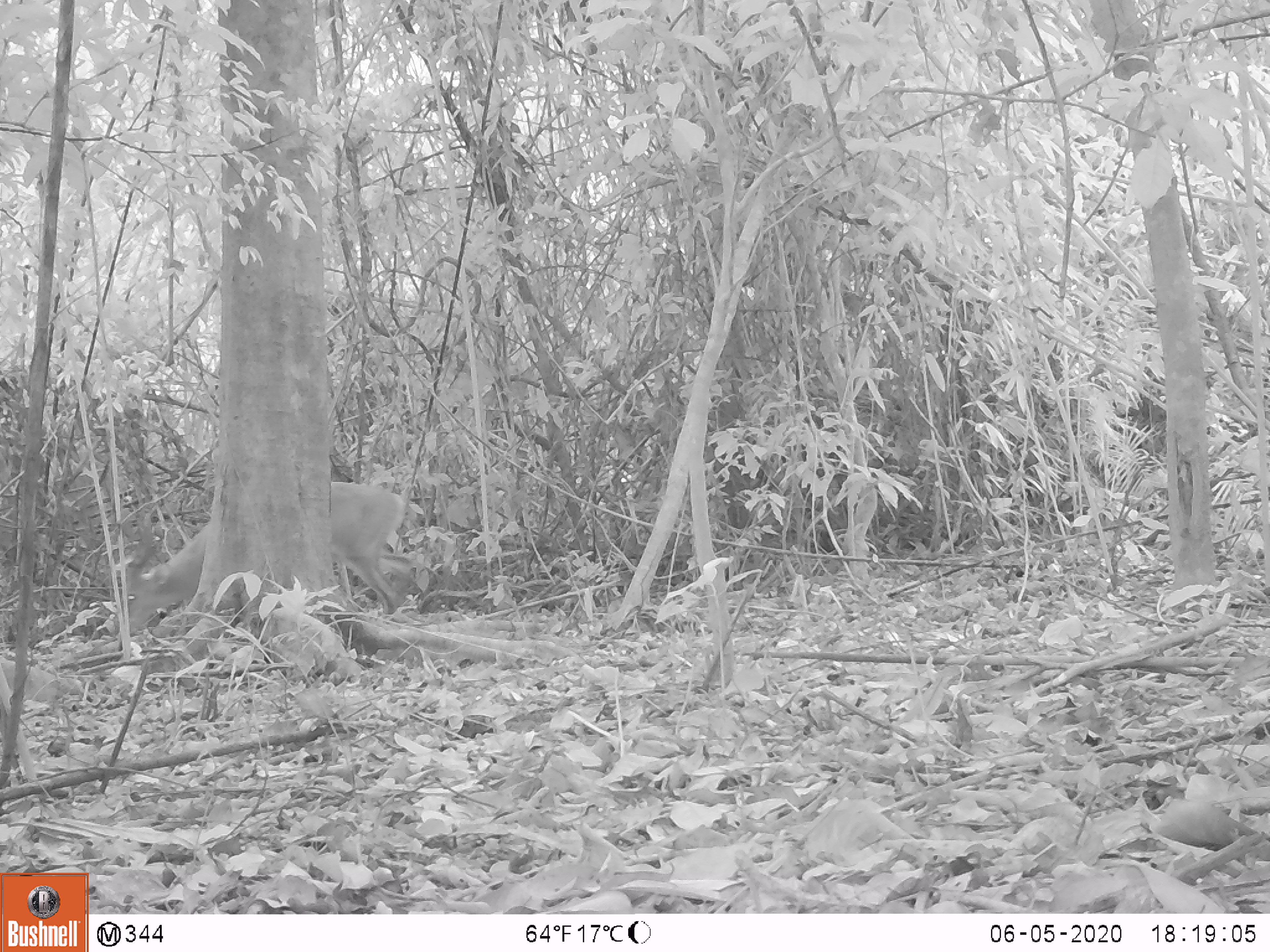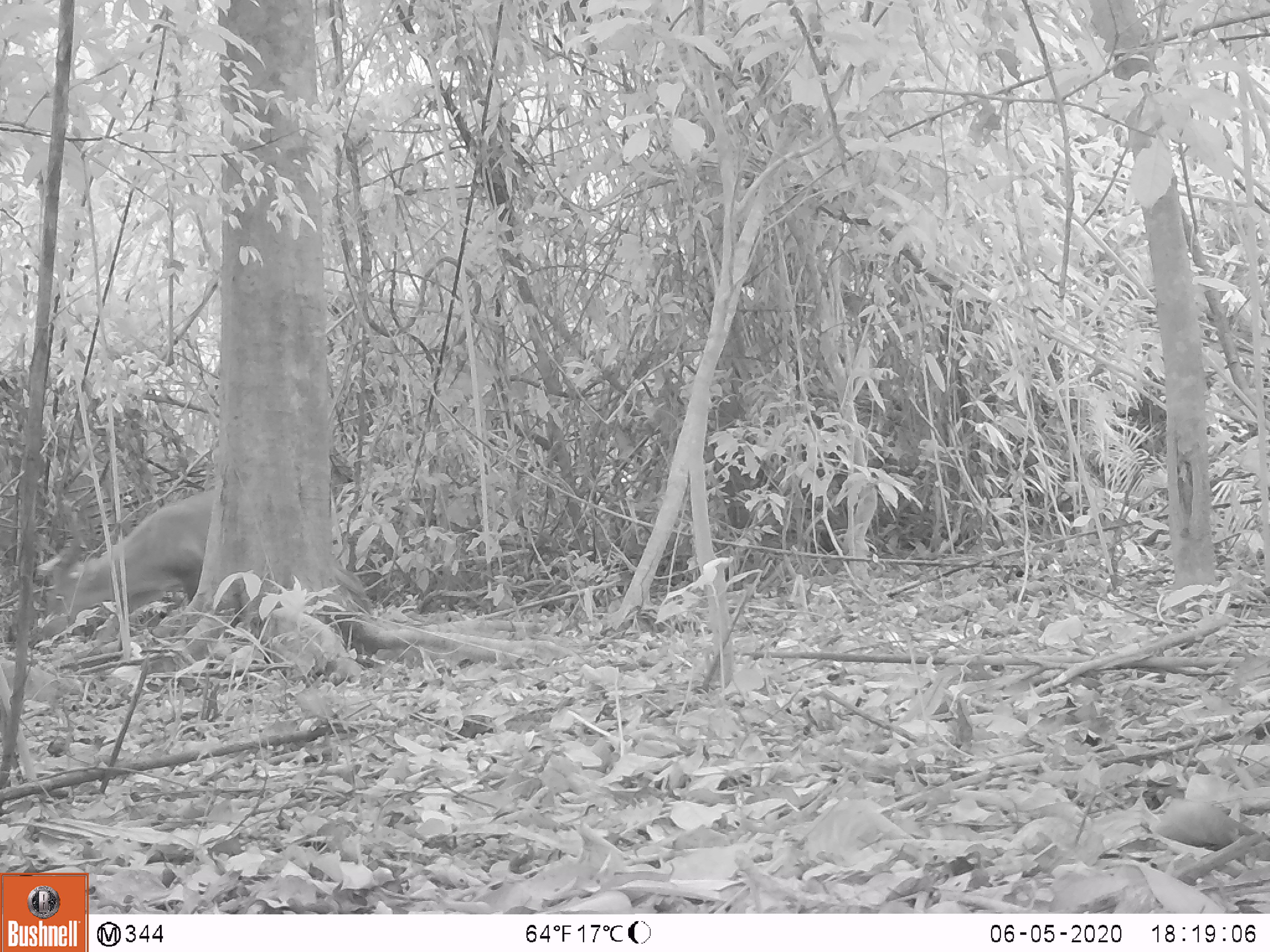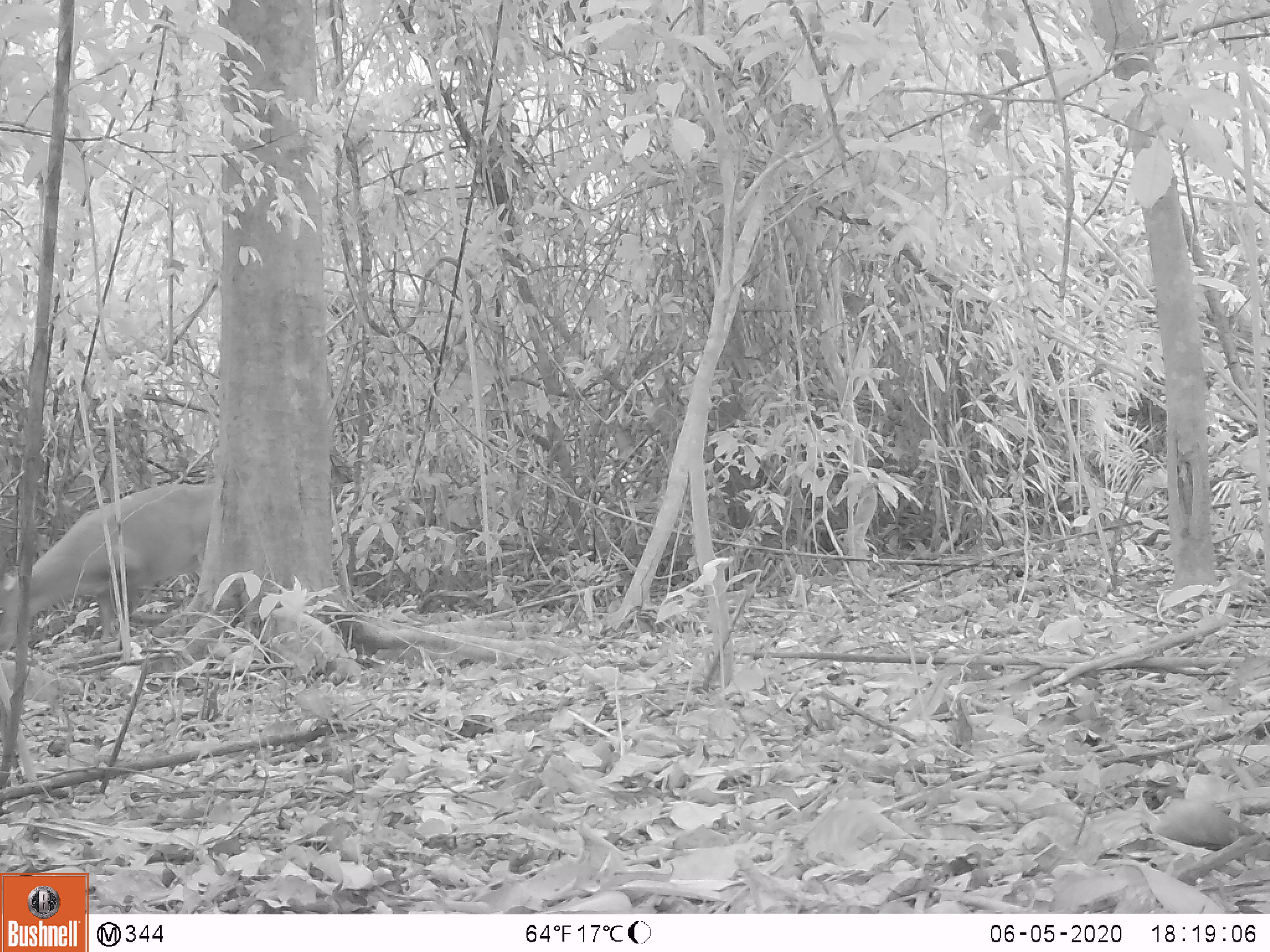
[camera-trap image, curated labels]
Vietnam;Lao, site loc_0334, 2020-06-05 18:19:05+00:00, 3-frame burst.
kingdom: Animalia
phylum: Chordata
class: Mammalia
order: Artiodactyla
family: Cervidae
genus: Muntiacus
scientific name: Muntiacus vuquangensis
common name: large-antlered muntjac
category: large antlered muntjac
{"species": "large antlered muntjac (large-antlered muntjac) (Muntiacus vuquangensis)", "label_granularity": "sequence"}